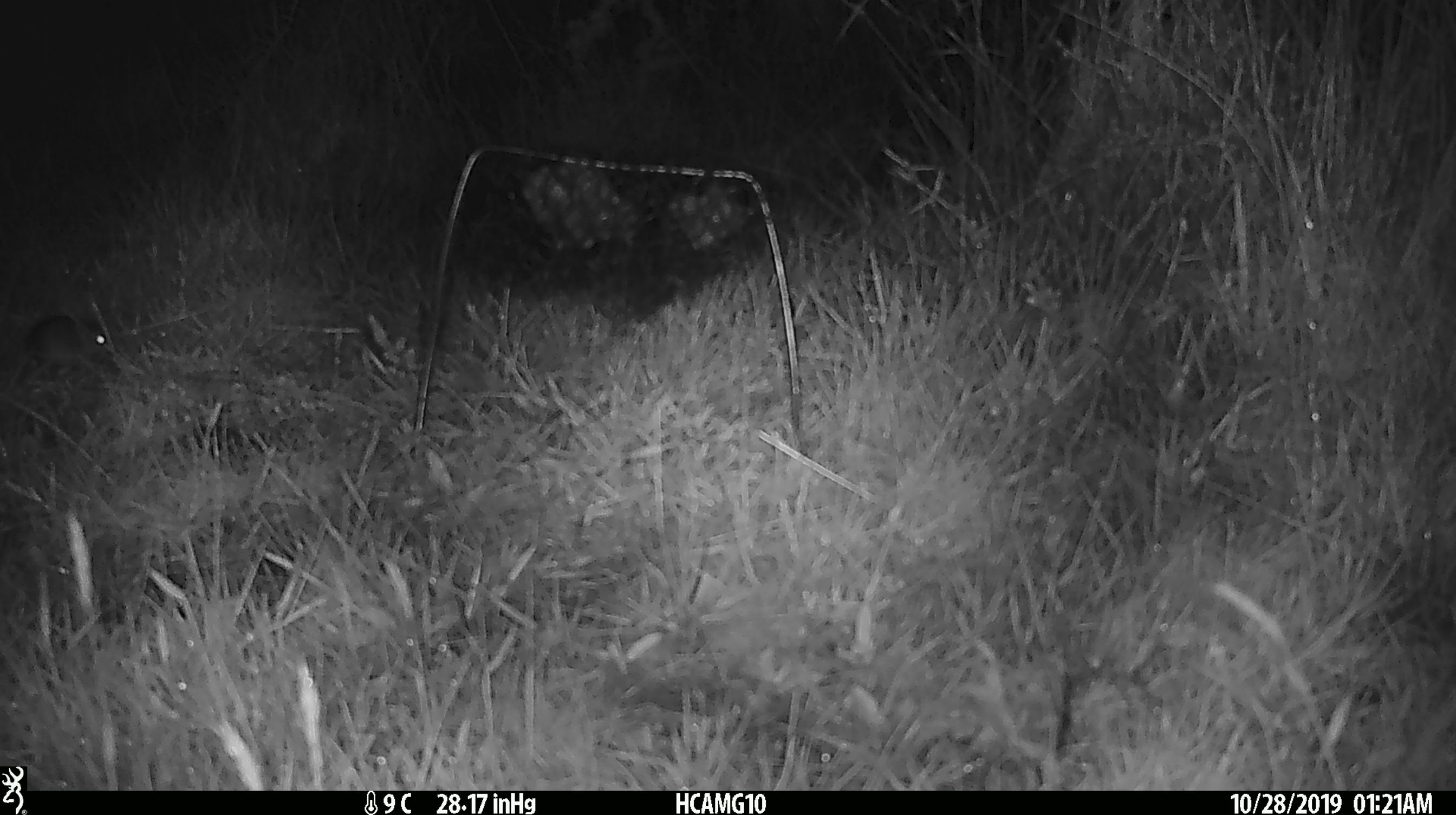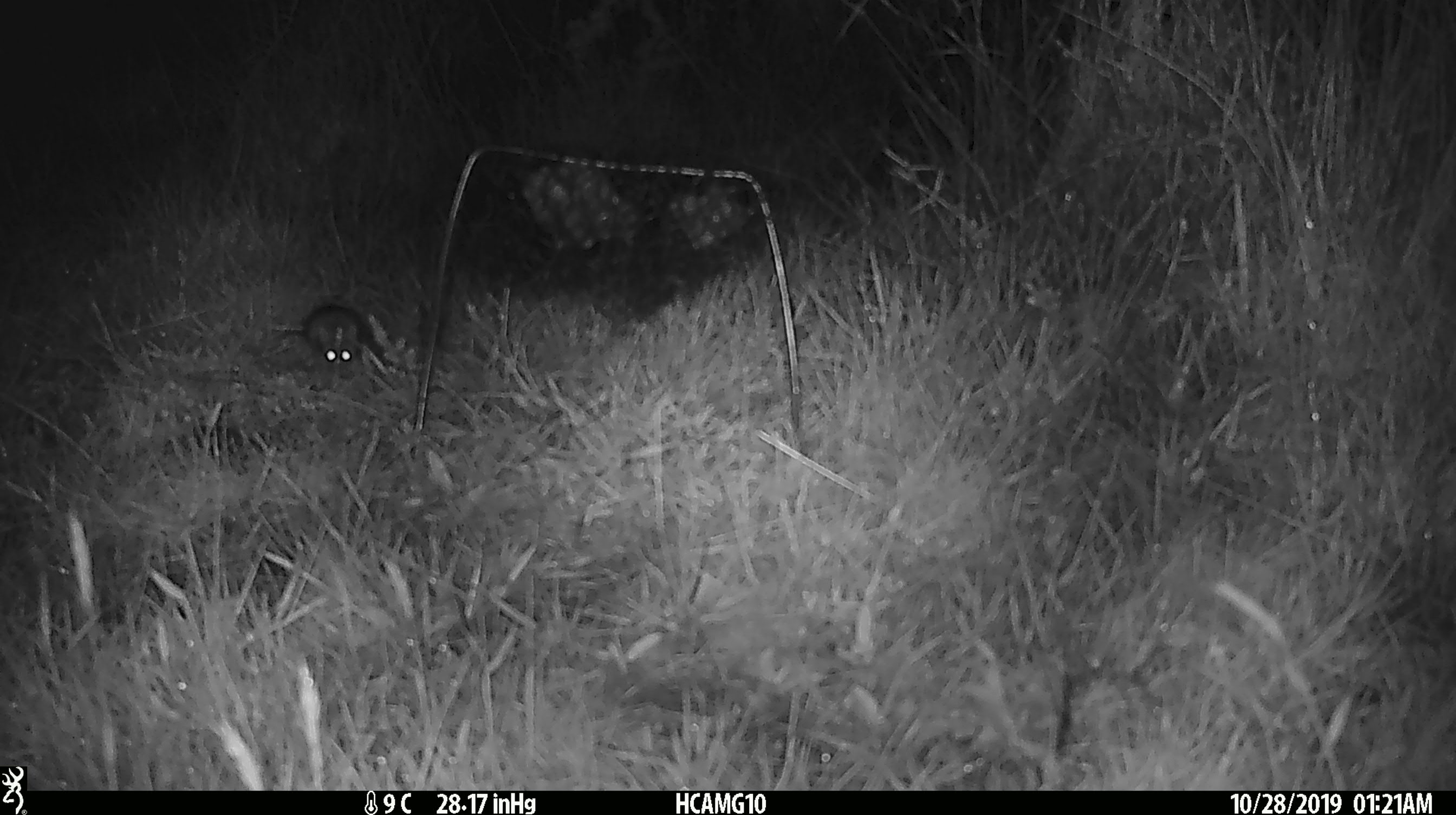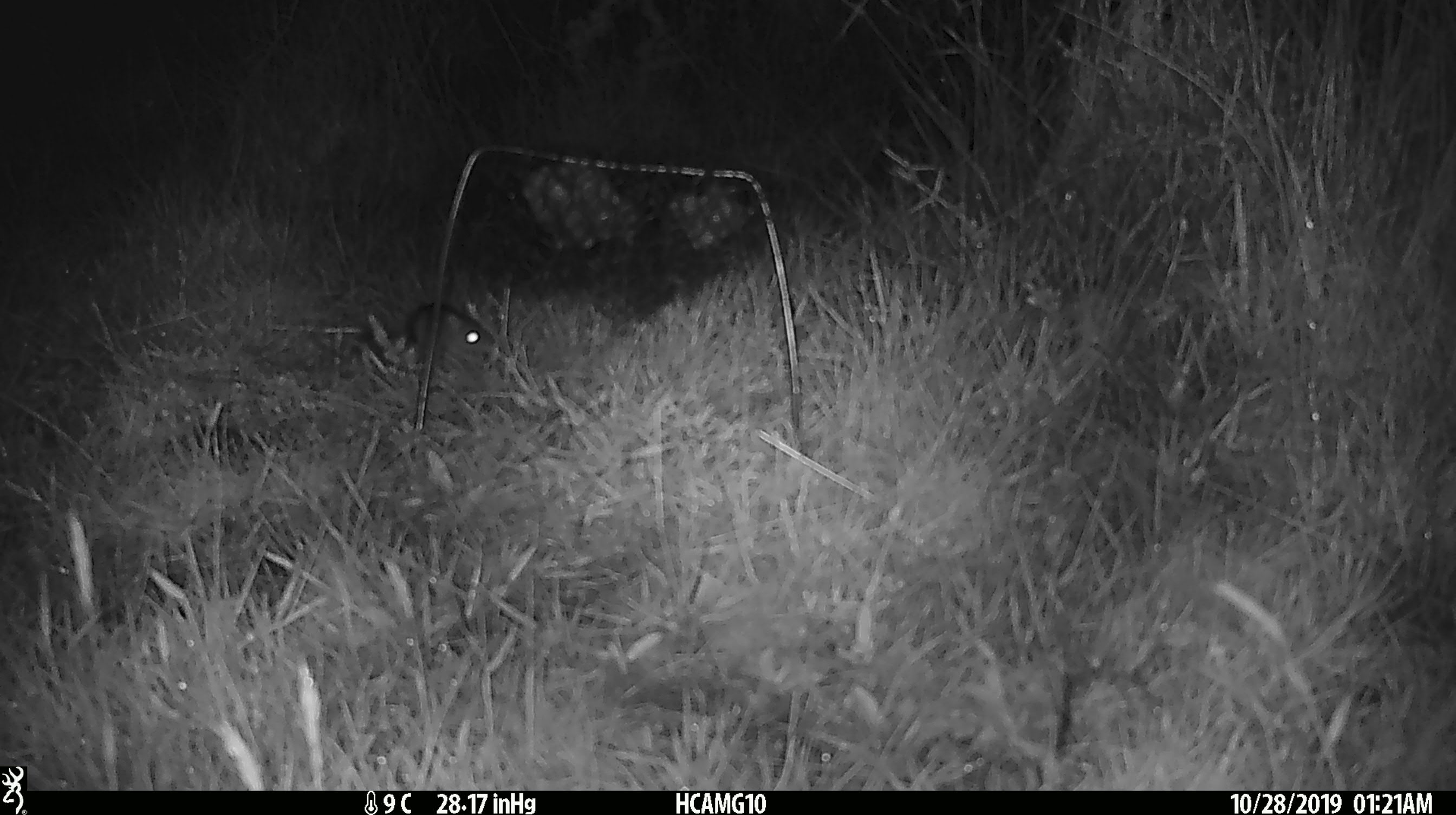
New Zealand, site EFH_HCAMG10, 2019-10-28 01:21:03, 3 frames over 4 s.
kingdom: Animalia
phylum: Chordata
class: Mammalia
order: Rodentia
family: Muridae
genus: Mus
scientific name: Mus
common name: mouse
Mouse (Mus).